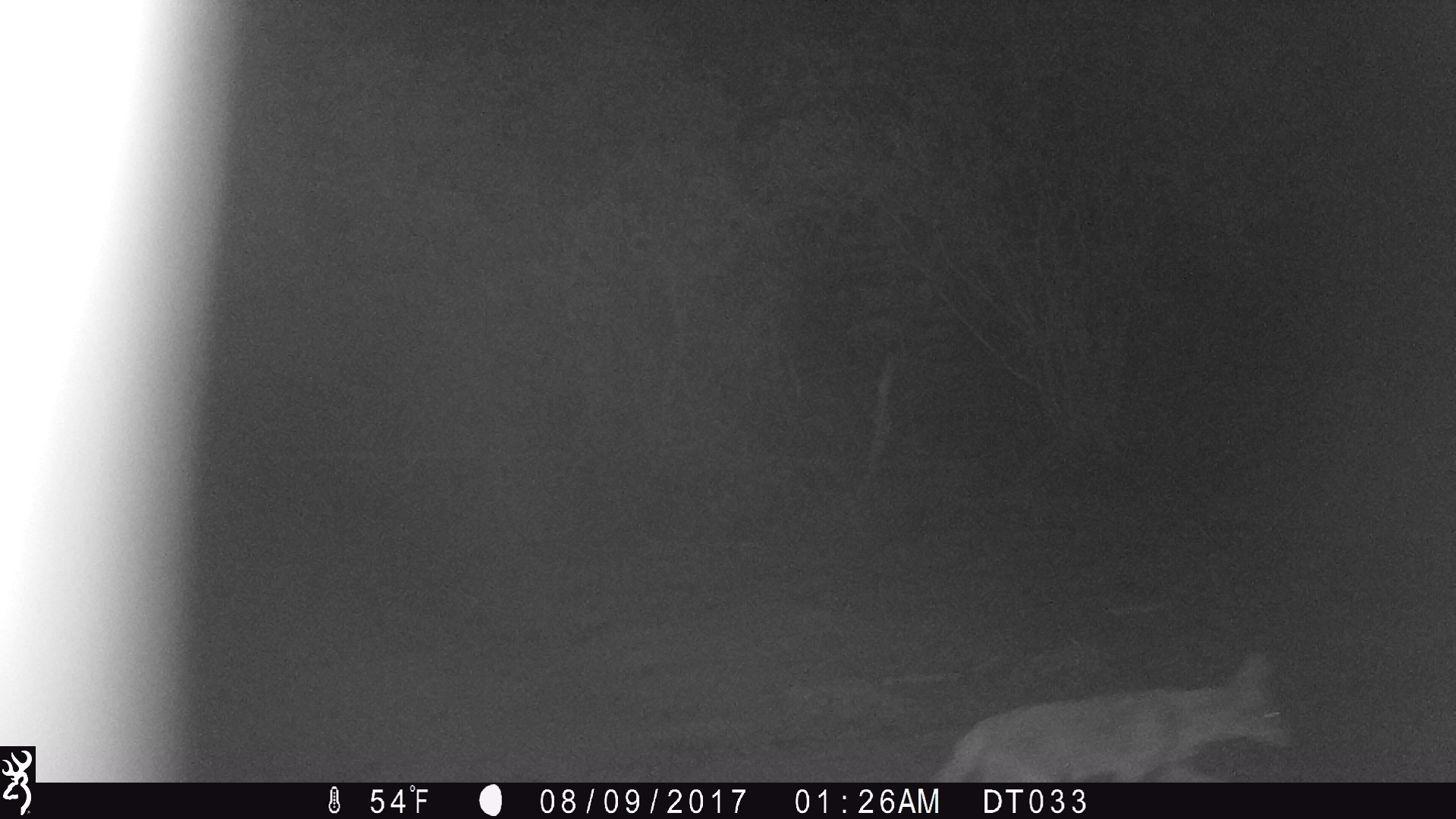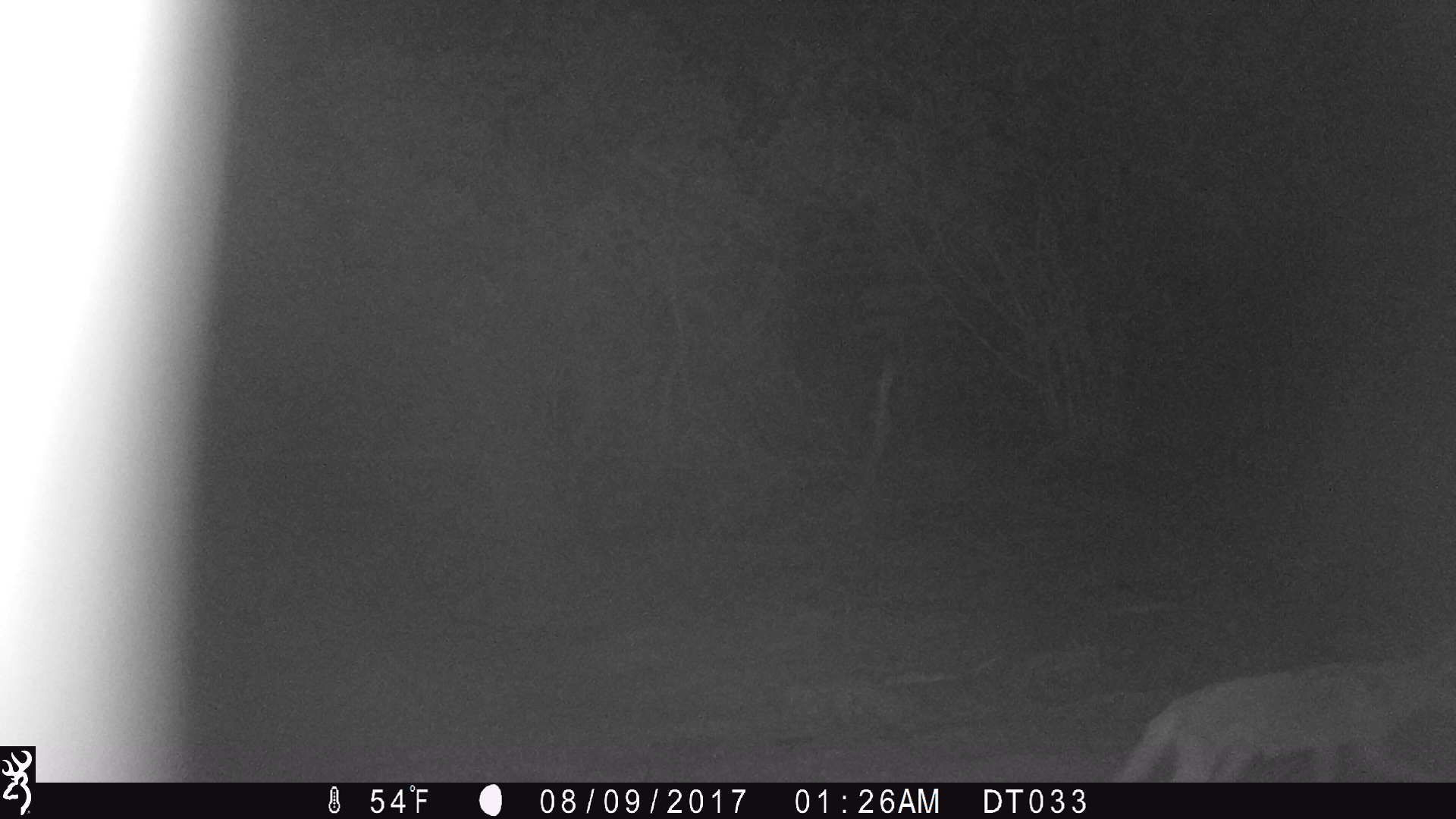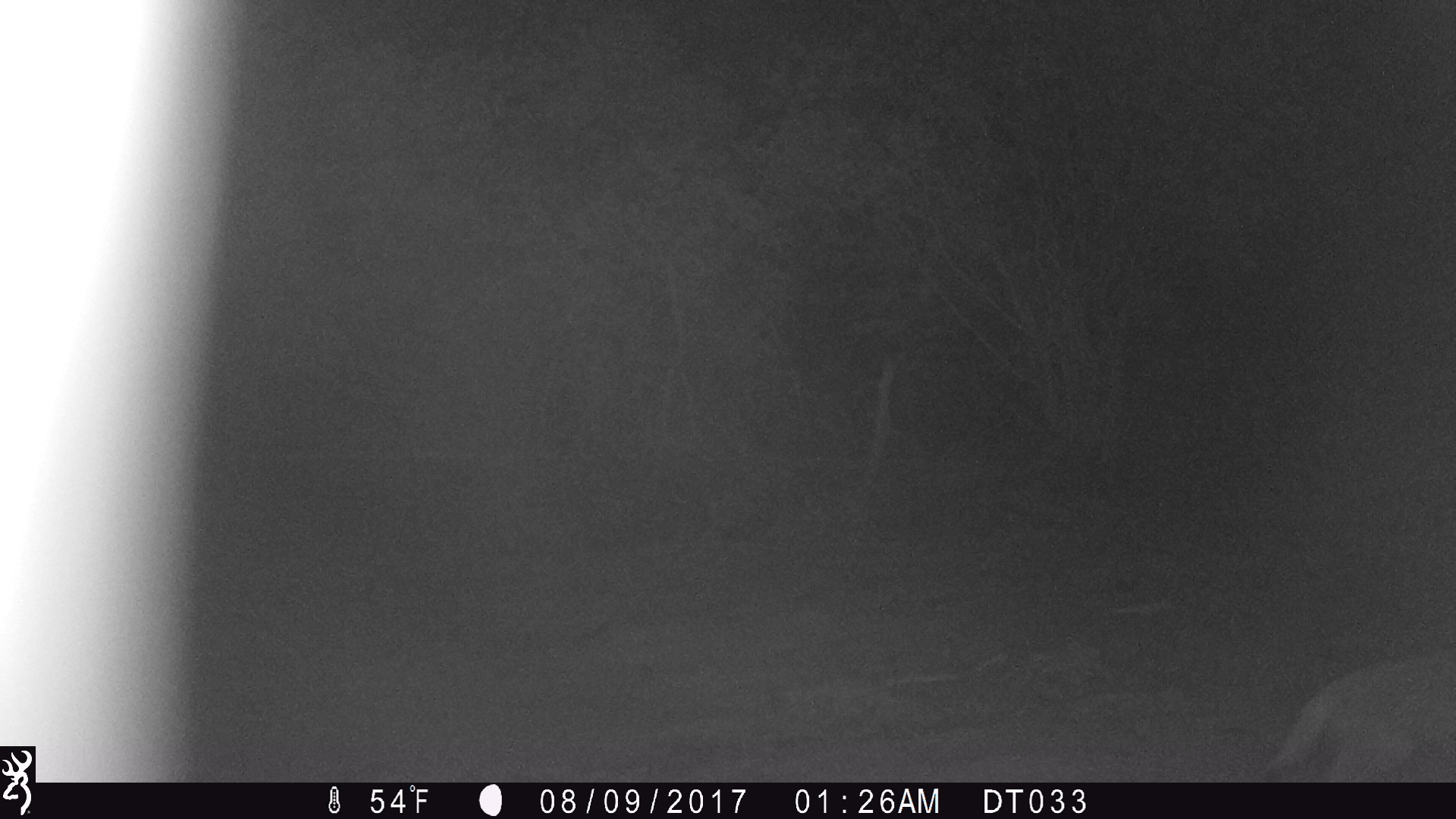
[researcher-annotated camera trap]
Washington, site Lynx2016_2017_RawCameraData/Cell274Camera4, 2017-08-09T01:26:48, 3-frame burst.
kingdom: Animalia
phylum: Chordata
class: Mammalia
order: Carnivora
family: Canidae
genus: Canis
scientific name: Canis latrans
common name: coyote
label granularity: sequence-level